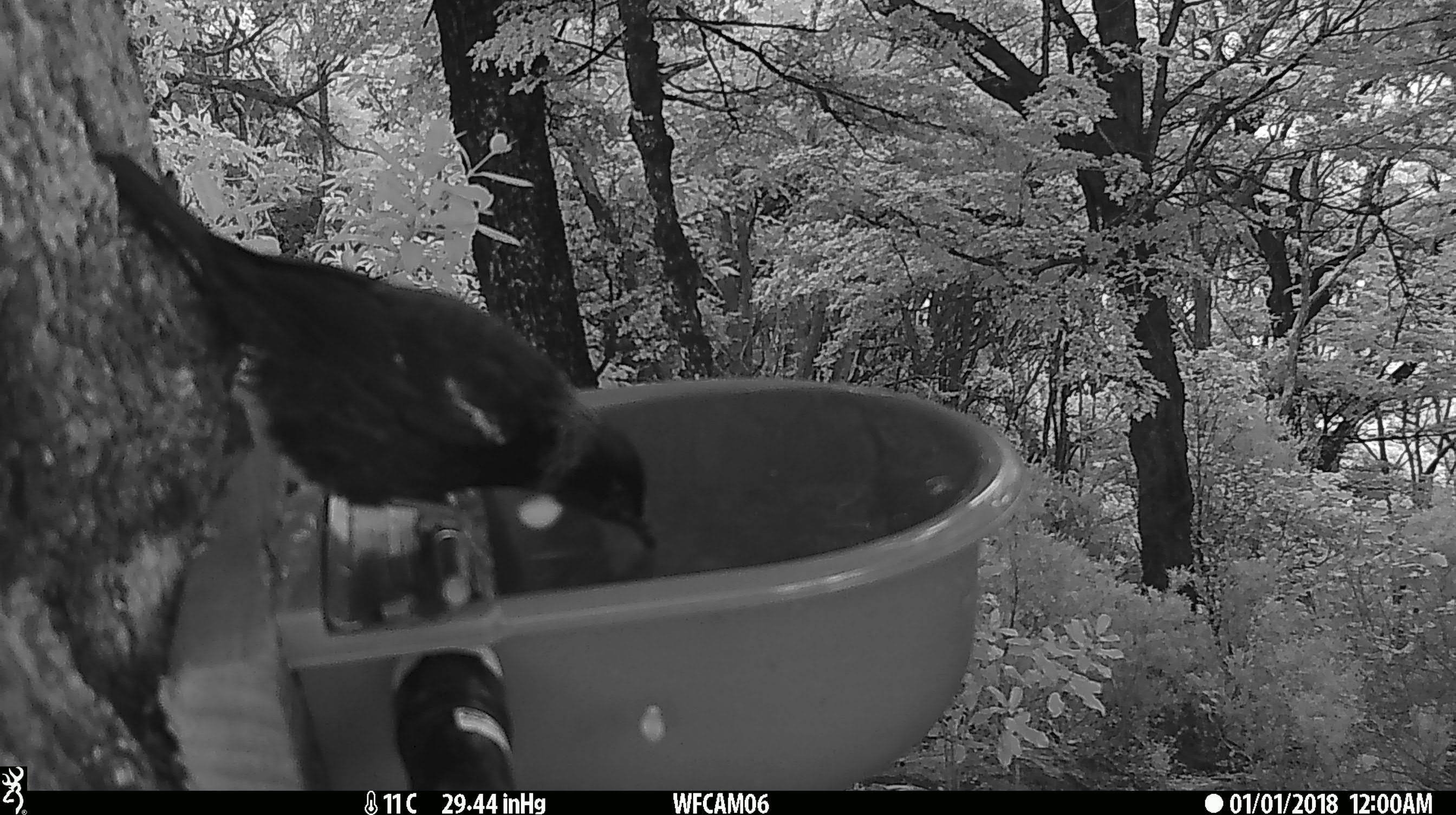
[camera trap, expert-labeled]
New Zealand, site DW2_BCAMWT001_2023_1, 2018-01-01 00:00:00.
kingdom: Animalia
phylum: Chordata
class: Aves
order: Passeriformes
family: Meliphagidae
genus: Prosthemadera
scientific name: Prosthemadera novaeseelandiae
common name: tui